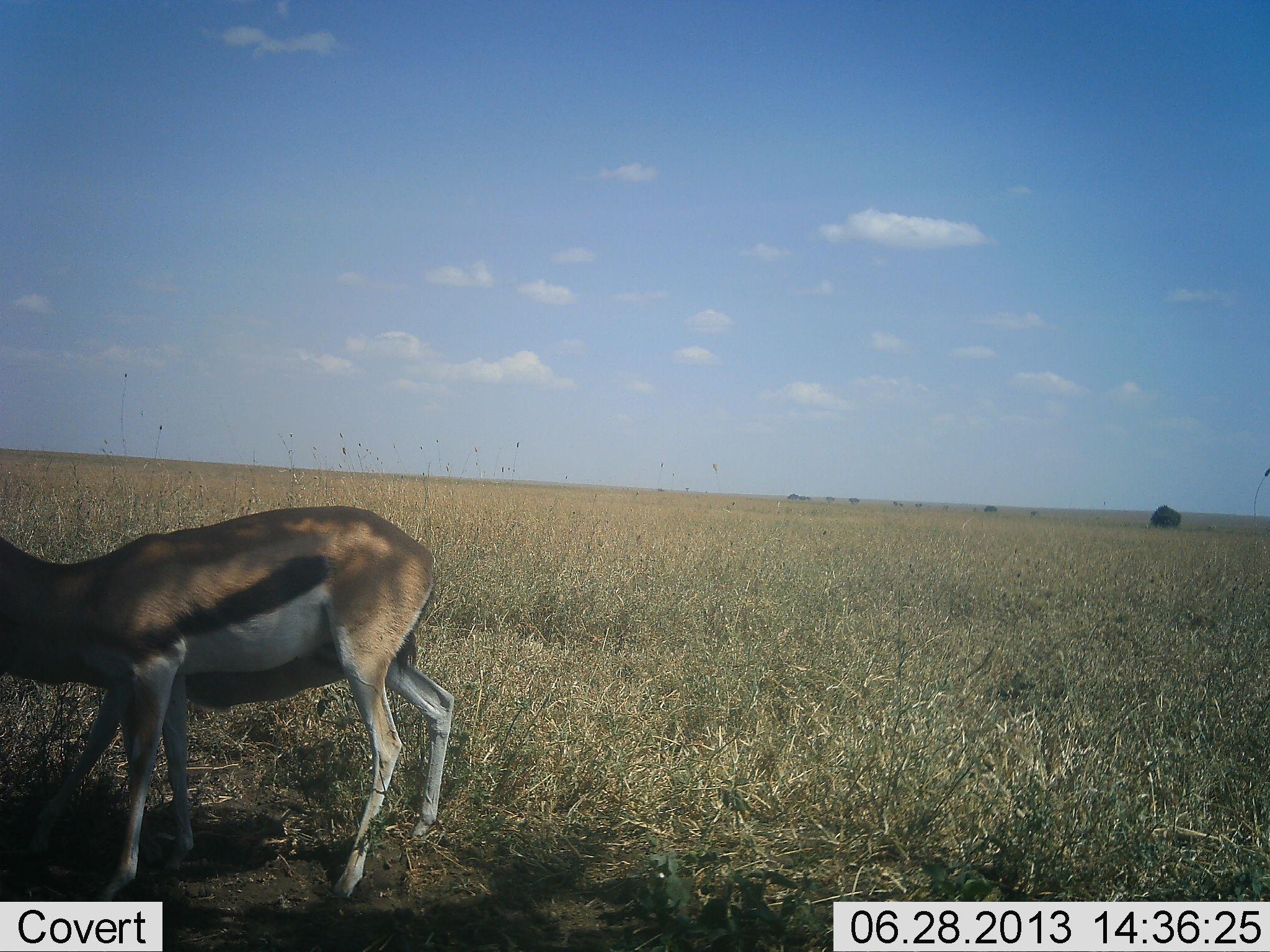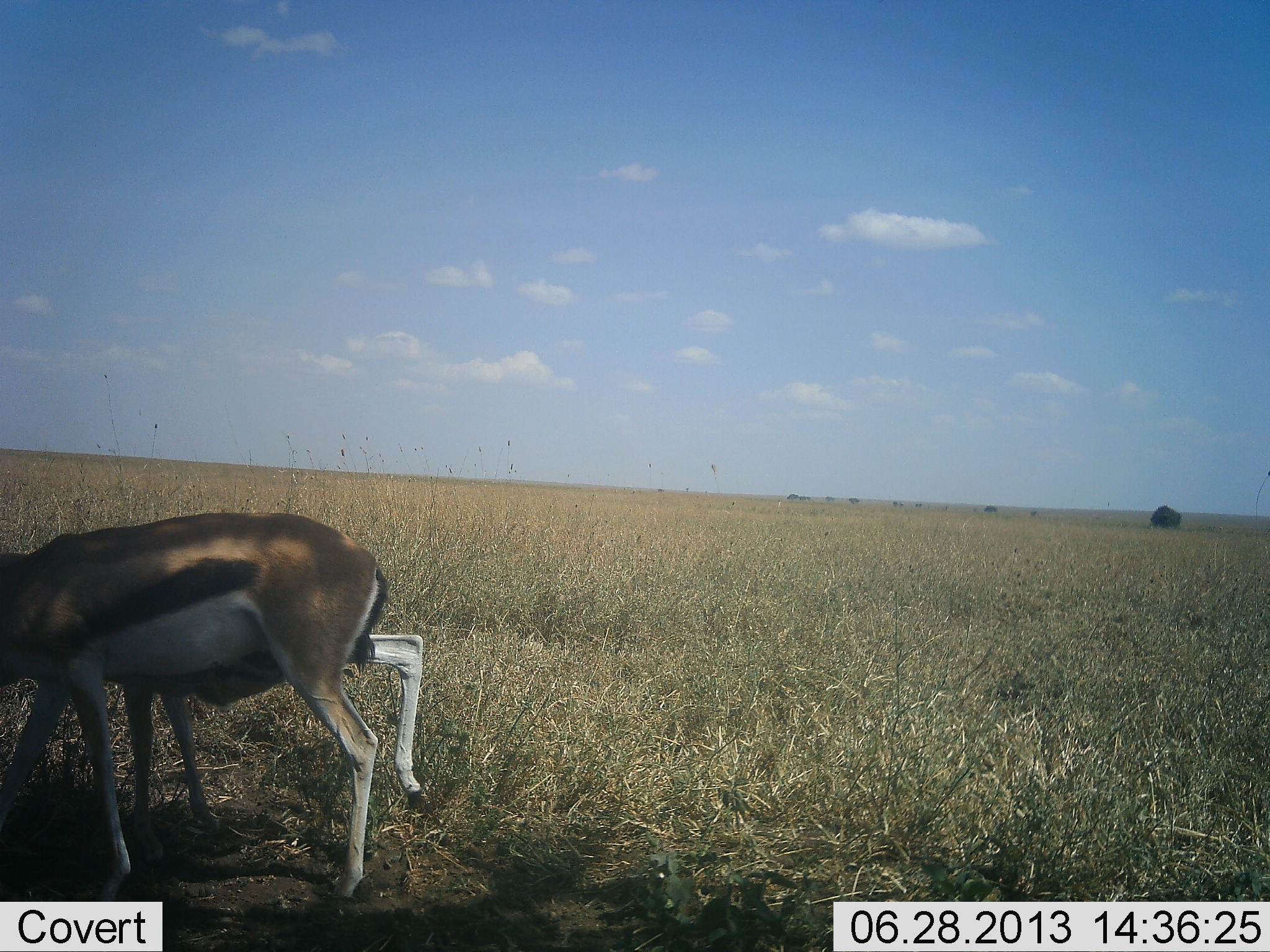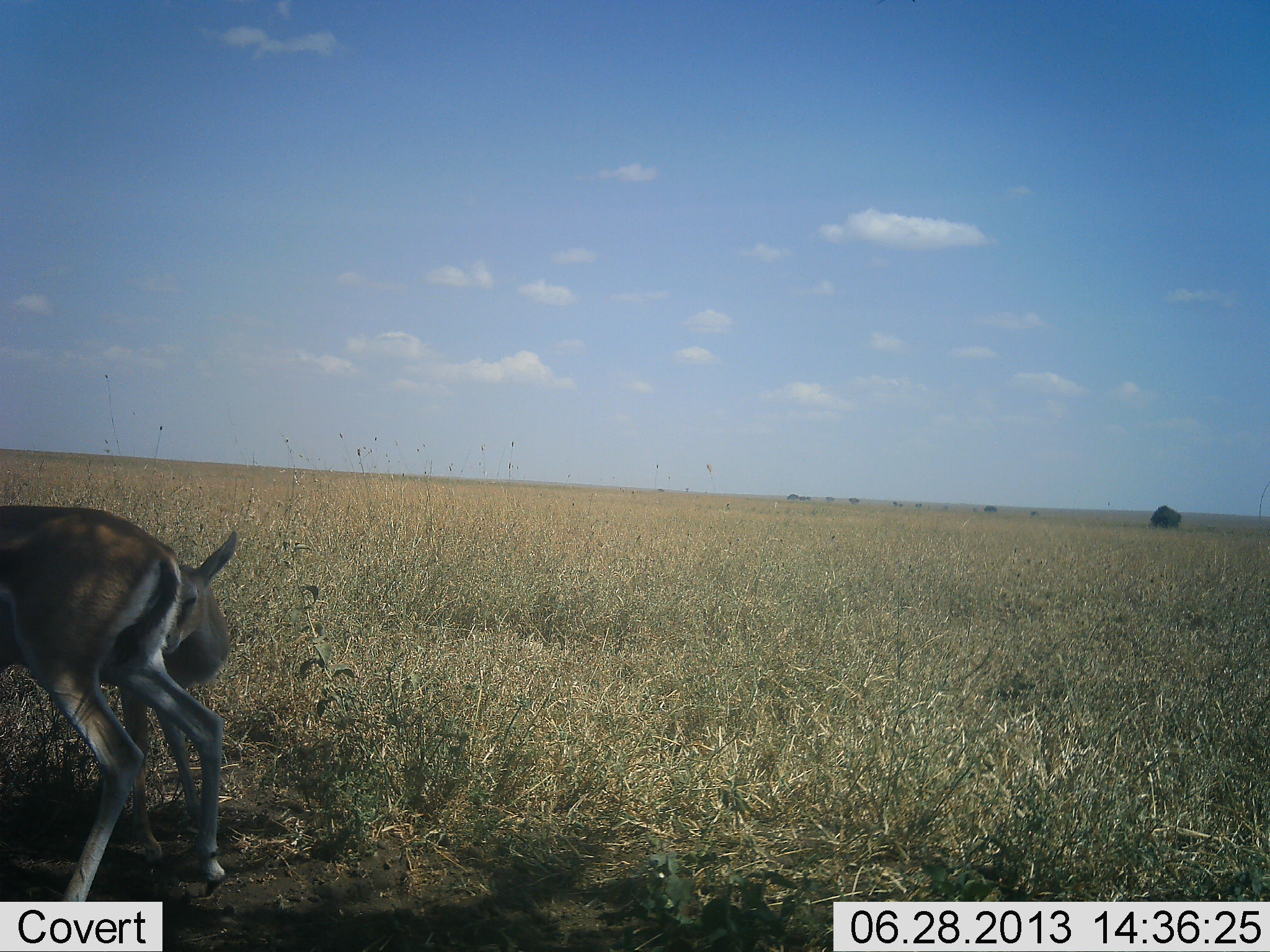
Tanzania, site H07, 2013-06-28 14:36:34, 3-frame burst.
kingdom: Animalia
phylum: Chordata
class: Mammalia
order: Artiodactyla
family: Bovidae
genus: Eudorcas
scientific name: Eudorcas thomsonii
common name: thomson's gazelle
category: gazellethomsons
Gazellethomsons (thomson's gazelle) (Eudorcas thomsonii), count 2. Behavior (volunteer vote fractions): standing 26%, resting 3%, moving 65%, interacting 16%. Young present (vote fraction): 55%. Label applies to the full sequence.